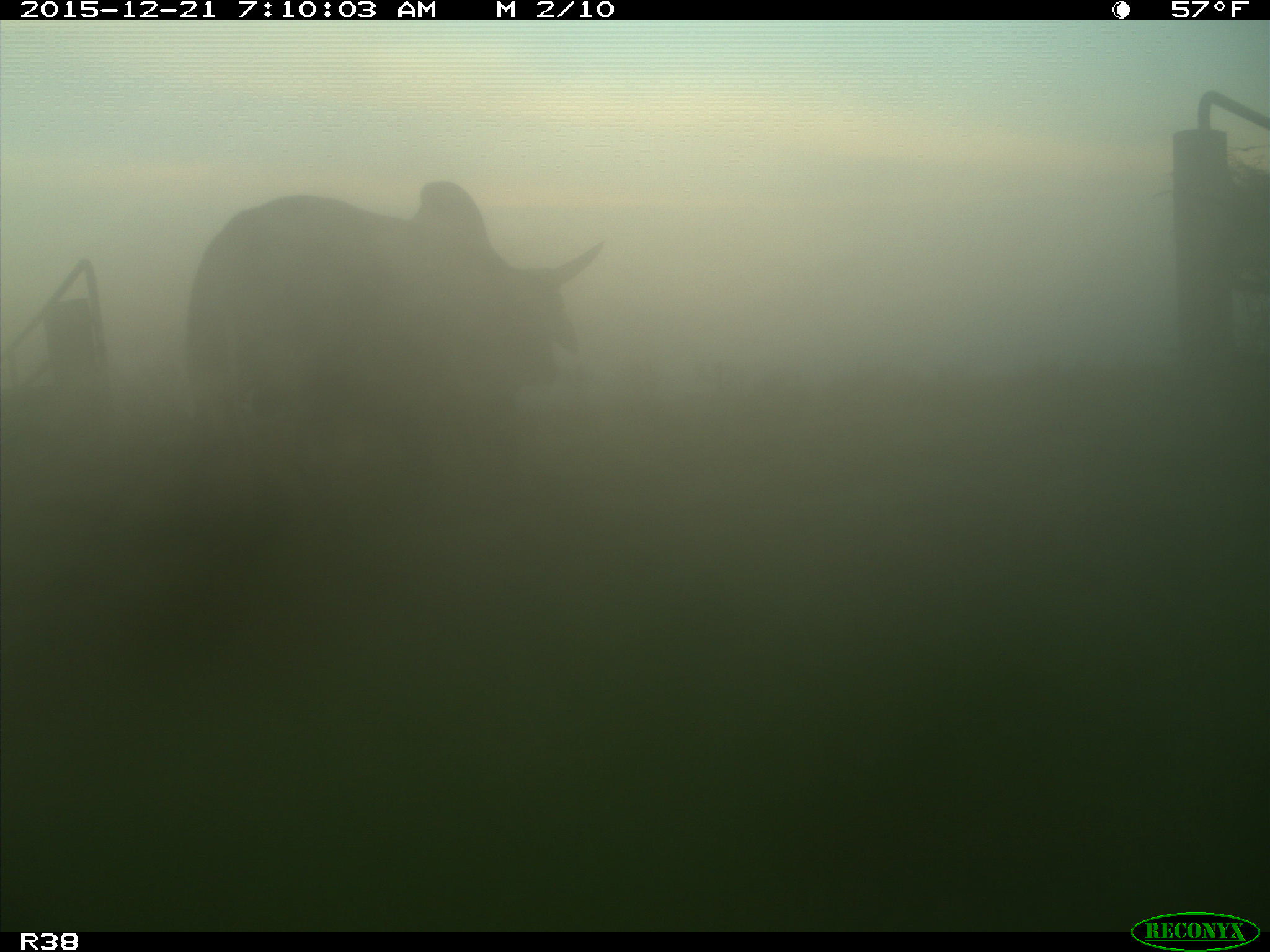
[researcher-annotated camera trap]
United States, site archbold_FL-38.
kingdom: Animalia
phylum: Chordata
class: Mammalia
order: Artiodactyla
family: Bovidae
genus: Bos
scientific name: Bos taurus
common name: domestic cow